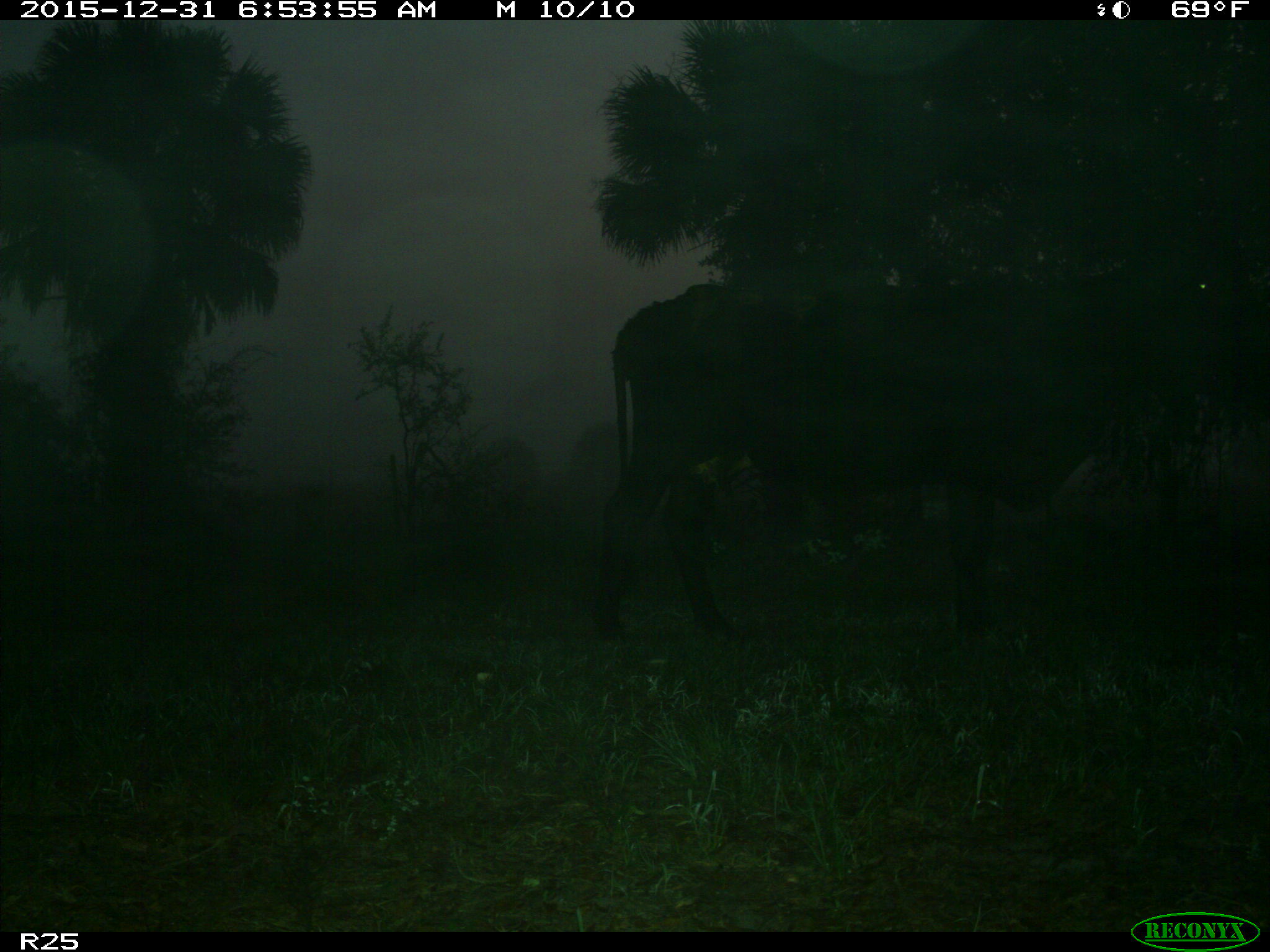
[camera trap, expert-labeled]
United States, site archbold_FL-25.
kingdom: Animalia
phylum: Chordata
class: Mammalia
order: Artiodactyla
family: Bovidae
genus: Bos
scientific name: Bos taurus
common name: domestic cow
Bos taurus (domestic cow).